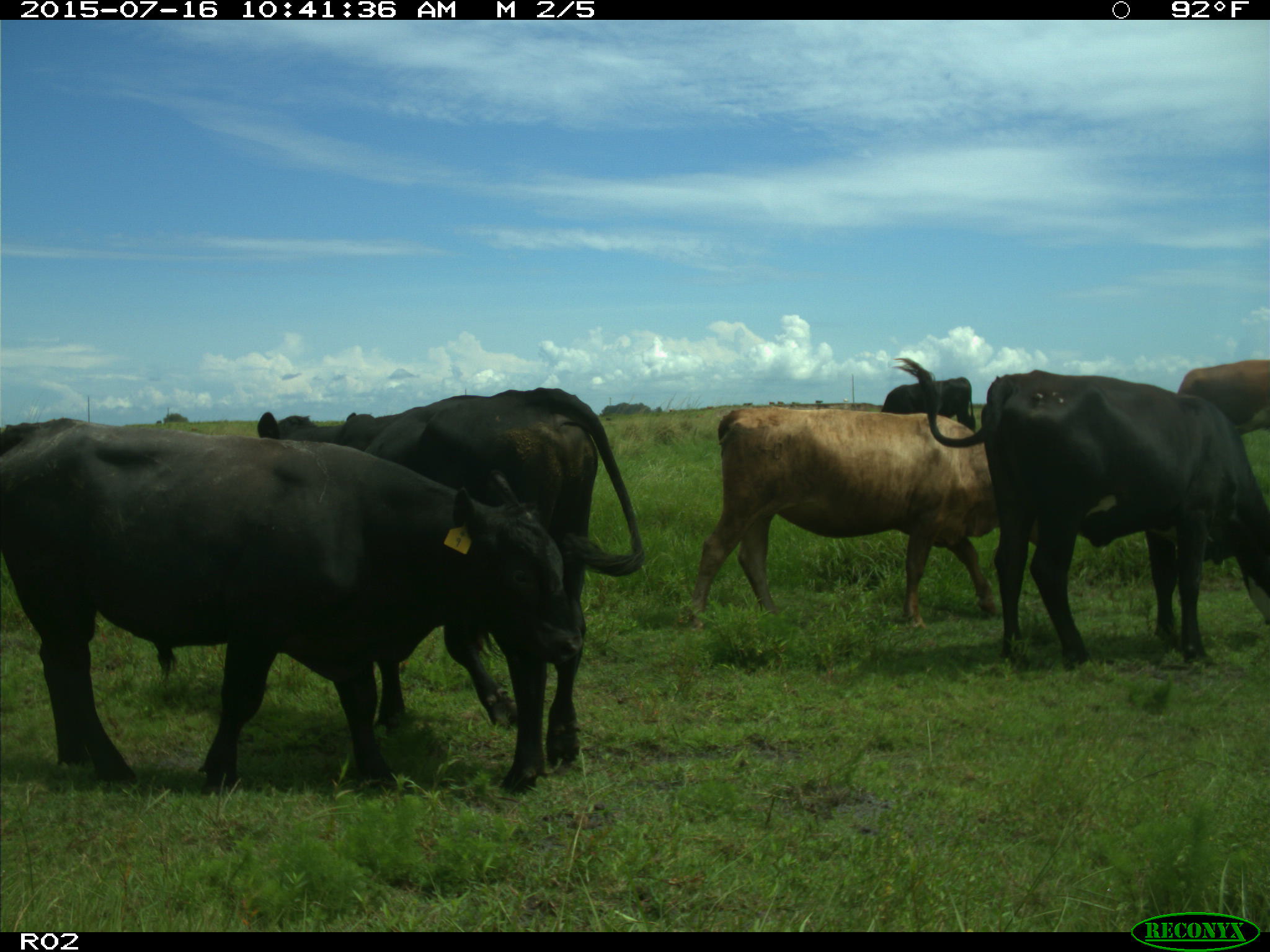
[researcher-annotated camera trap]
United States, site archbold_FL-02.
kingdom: Animalia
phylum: Chordata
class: Mammalia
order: Artiodactyla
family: Bovidae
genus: Bos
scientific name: Bos taurus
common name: domestic cow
Bos taurus (domestic cow).